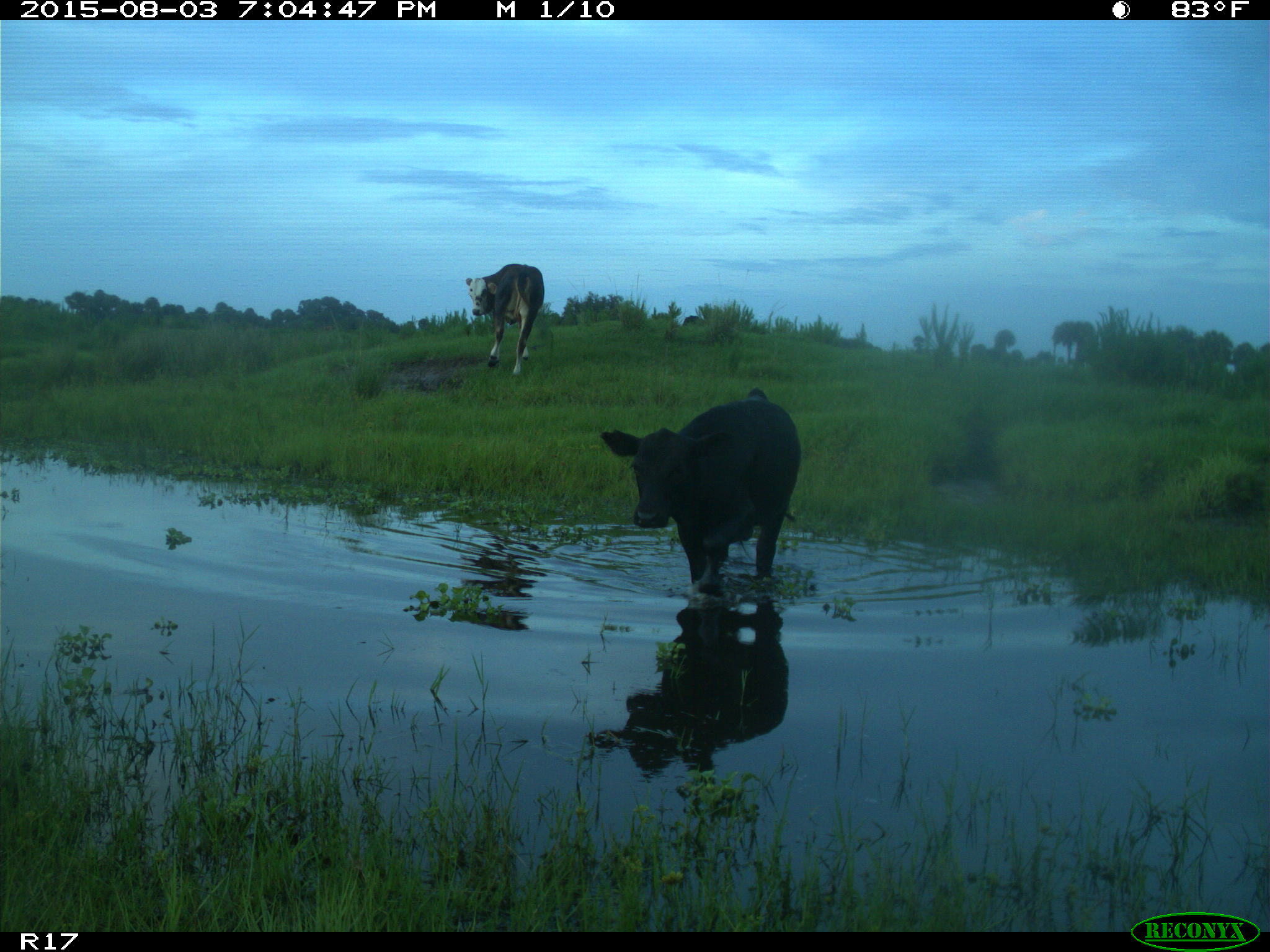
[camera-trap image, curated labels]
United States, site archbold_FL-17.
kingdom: Animalia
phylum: Chordata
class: Mammalia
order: Artiodactyla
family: Bovidae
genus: Bos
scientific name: Bos taurus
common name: domestic cow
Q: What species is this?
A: Bos taurus (domestic cow).